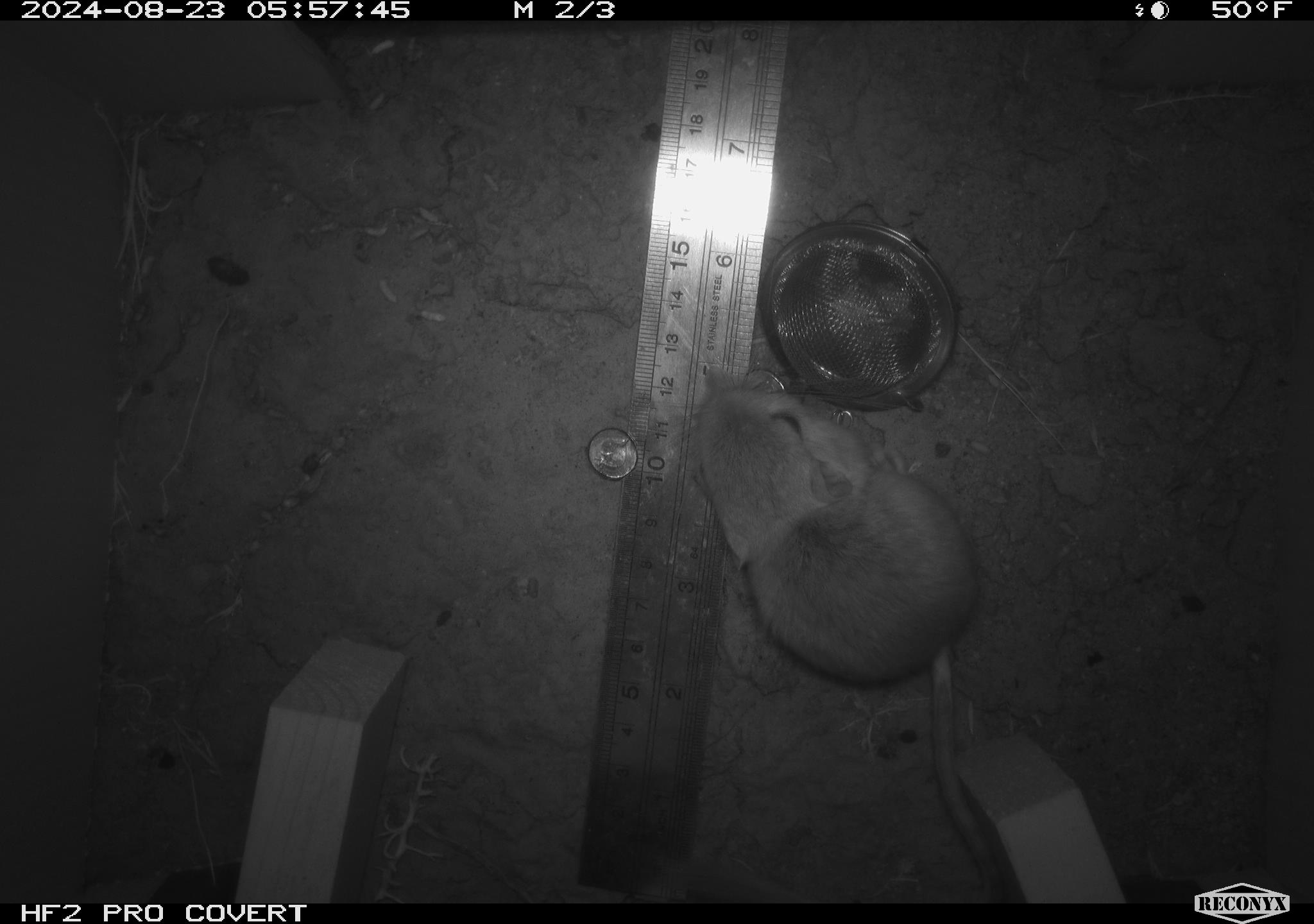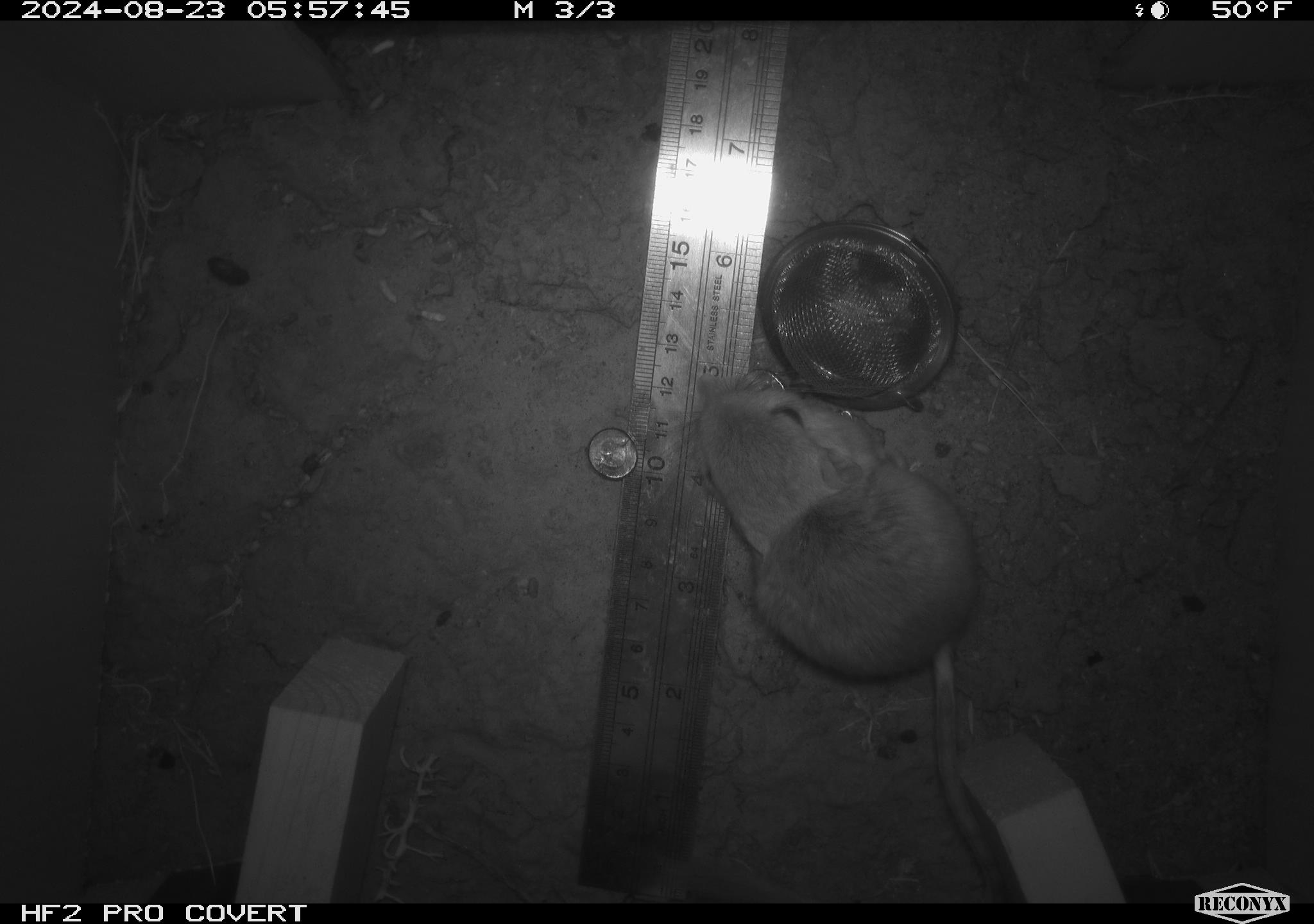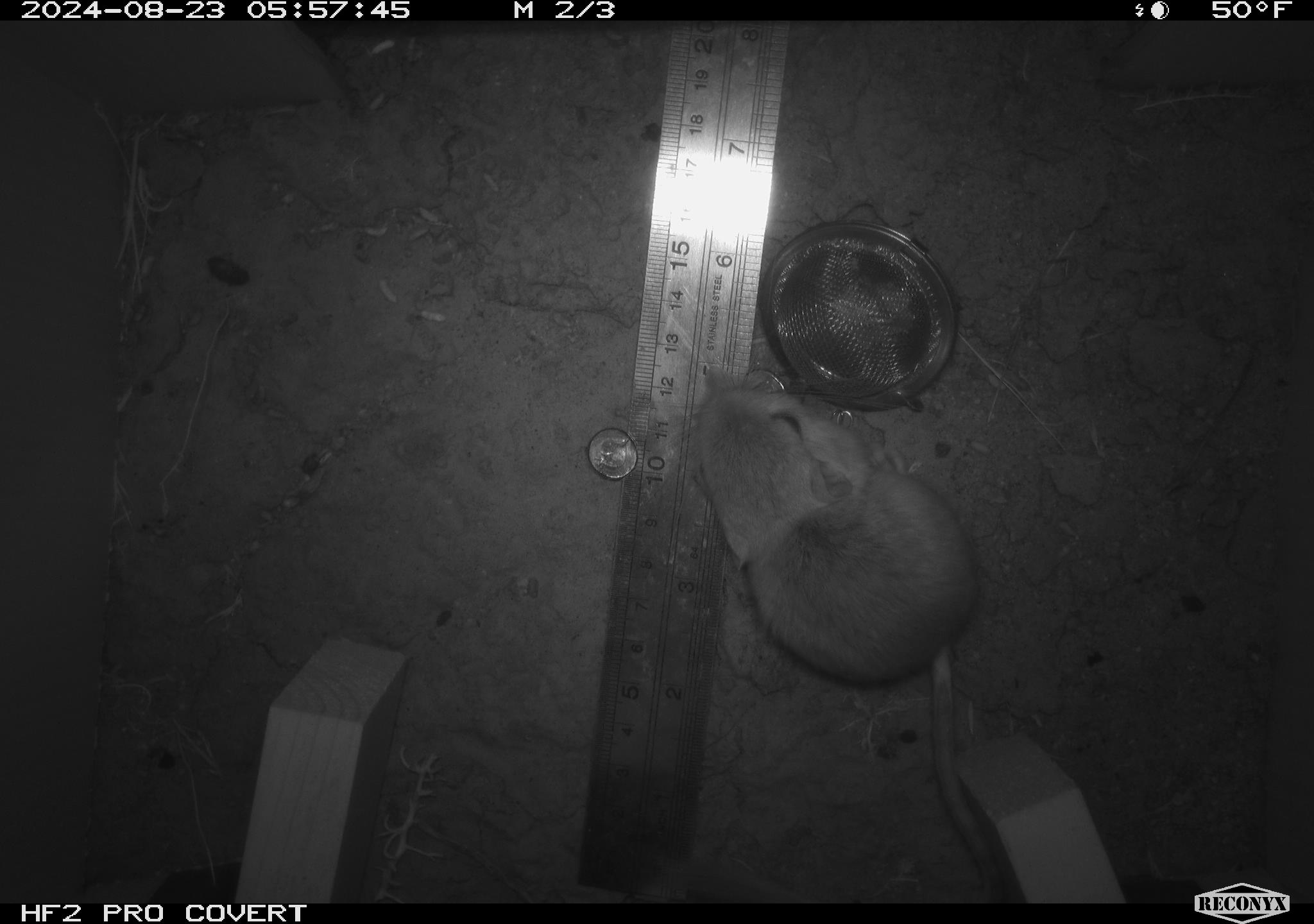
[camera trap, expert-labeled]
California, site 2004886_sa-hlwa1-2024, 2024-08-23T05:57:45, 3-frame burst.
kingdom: Animalia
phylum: Chordata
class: Mammalia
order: Rodentia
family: Heteromyidae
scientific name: Heteromyidae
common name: kangaroo rats and pocket mice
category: heteromyidae family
Heteromyidae family (kangaroo rats and pocket mice) (Heteromyidae).